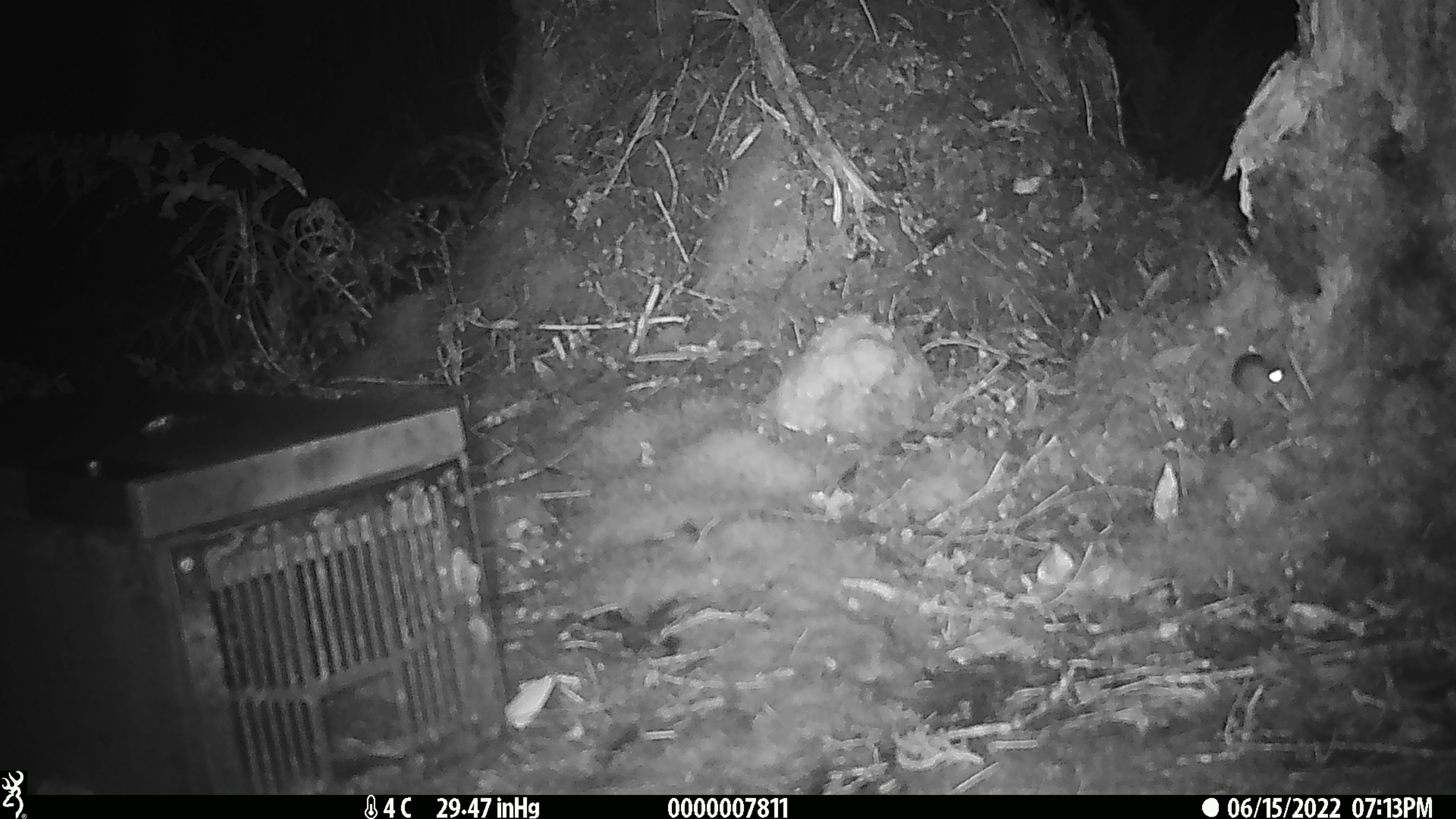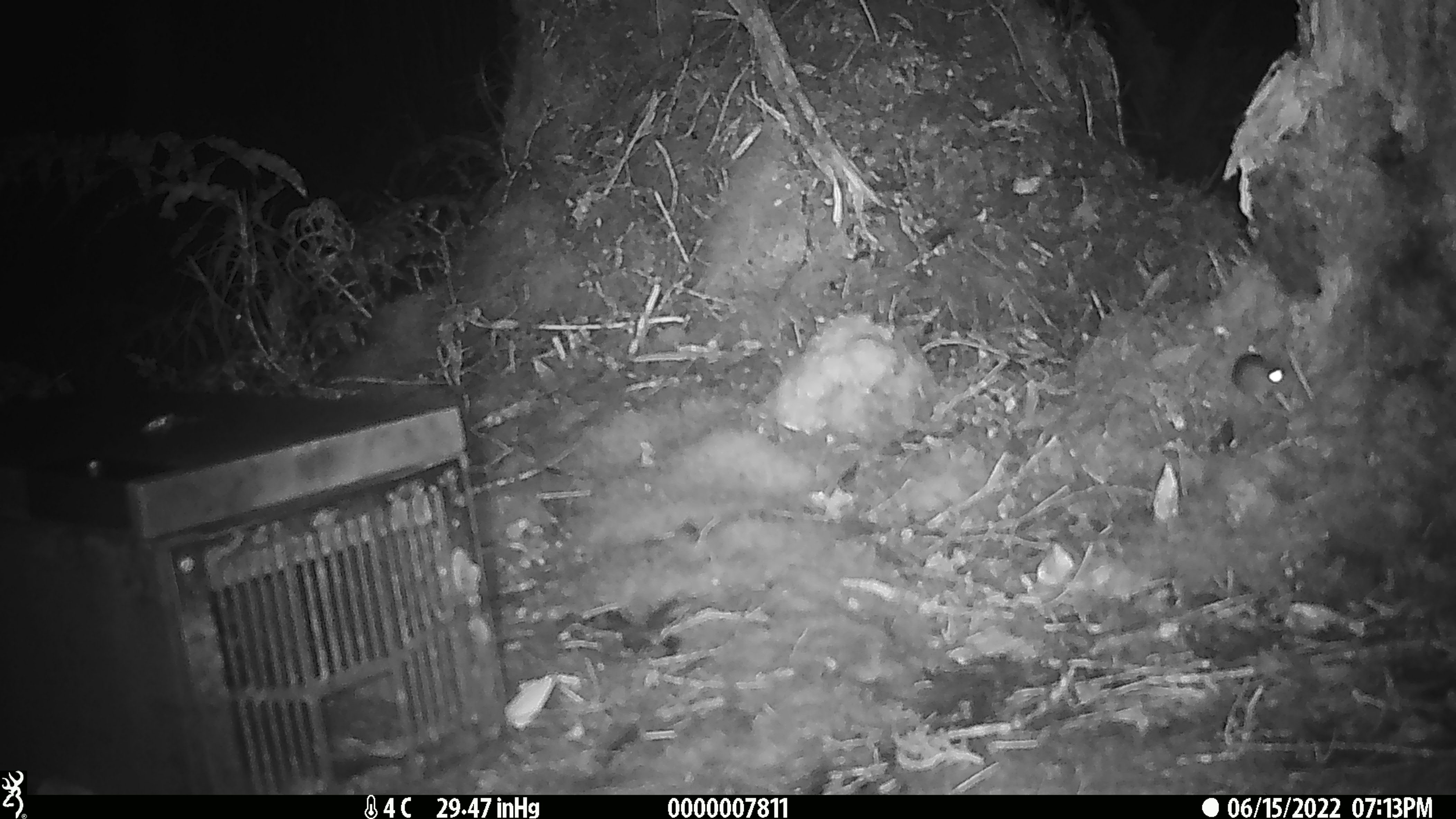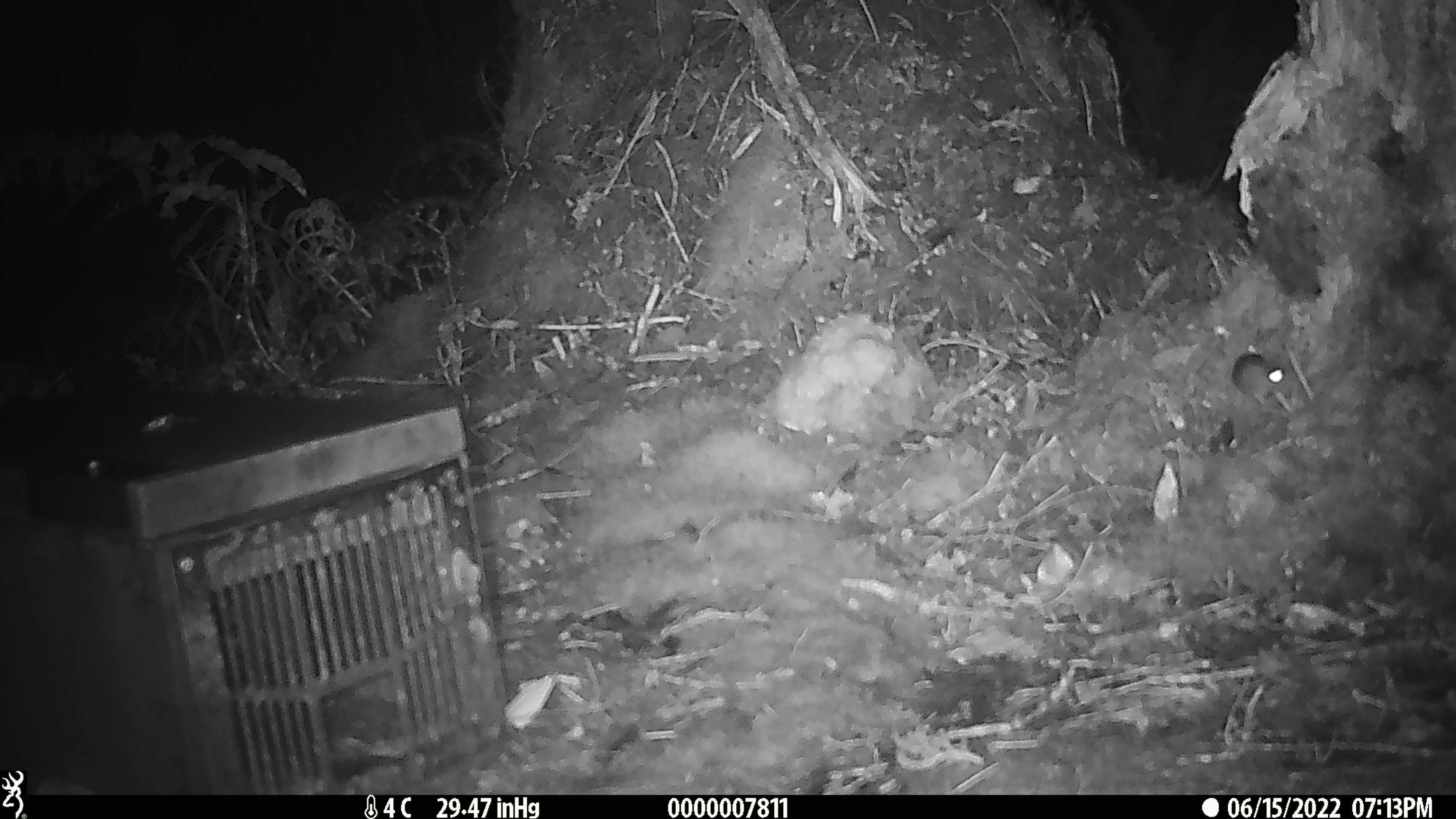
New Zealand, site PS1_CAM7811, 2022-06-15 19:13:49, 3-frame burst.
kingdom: Animalia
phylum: Chordata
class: Mammalia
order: Rodentia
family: Muridae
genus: Mus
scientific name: Mus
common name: mouse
Mouse (Mus).